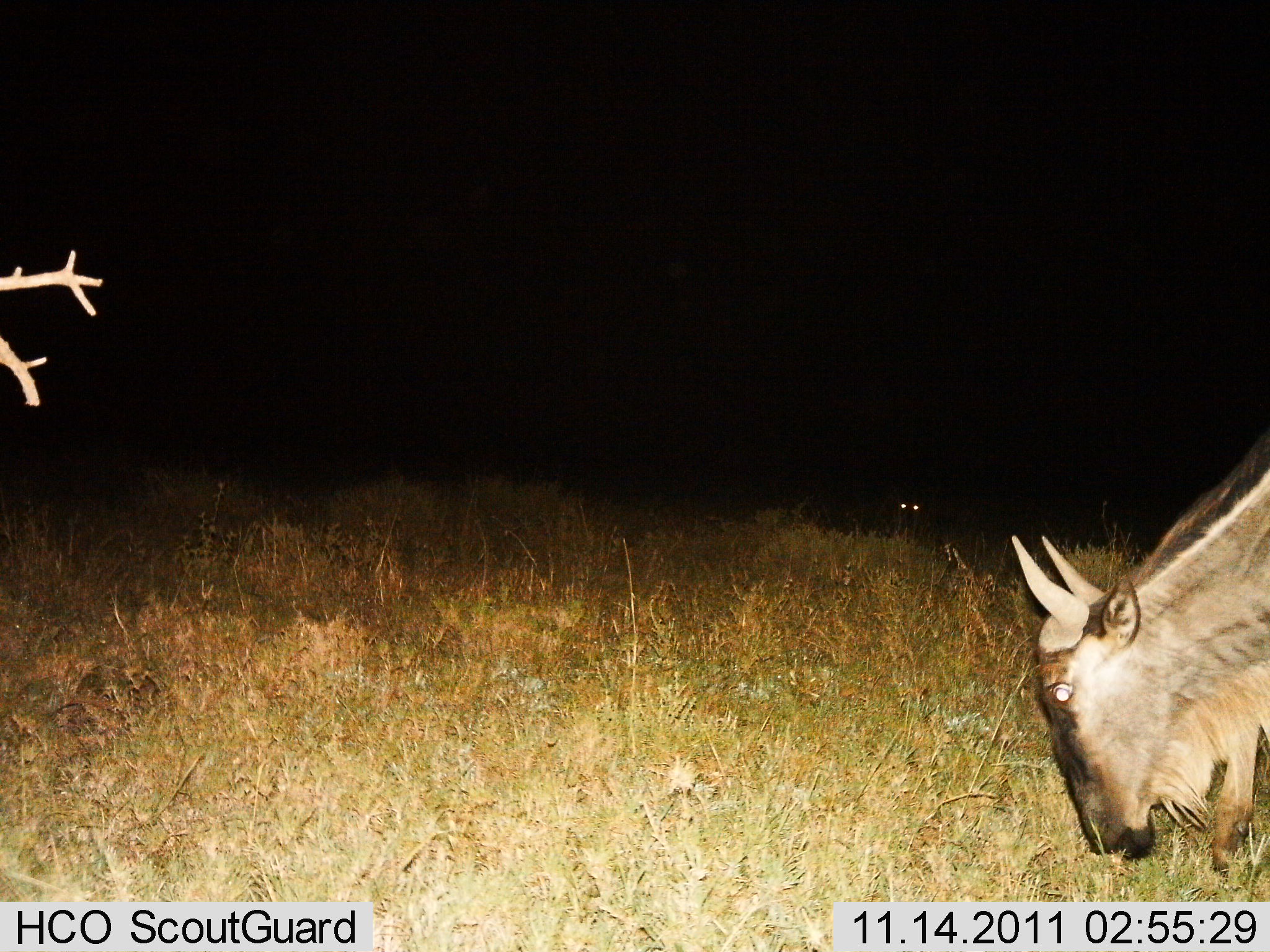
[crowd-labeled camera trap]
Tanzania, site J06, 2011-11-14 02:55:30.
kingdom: Animalia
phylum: Chordata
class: Mammalia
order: Artiodactyla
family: Bovidae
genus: Connochaetes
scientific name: Connochaetes taurinus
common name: blue wildebeest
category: wildebeest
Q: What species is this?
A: Wildebeest (blue wildebeest) (Connochaetes taurinus).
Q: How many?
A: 1.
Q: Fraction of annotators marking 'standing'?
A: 25%.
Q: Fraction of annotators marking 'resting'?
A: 0%.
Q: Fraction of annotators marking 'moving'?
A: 0%.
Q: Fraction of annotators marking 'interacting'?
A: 0%.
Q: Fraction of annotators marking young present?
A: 0%.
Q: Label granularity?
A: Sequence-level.